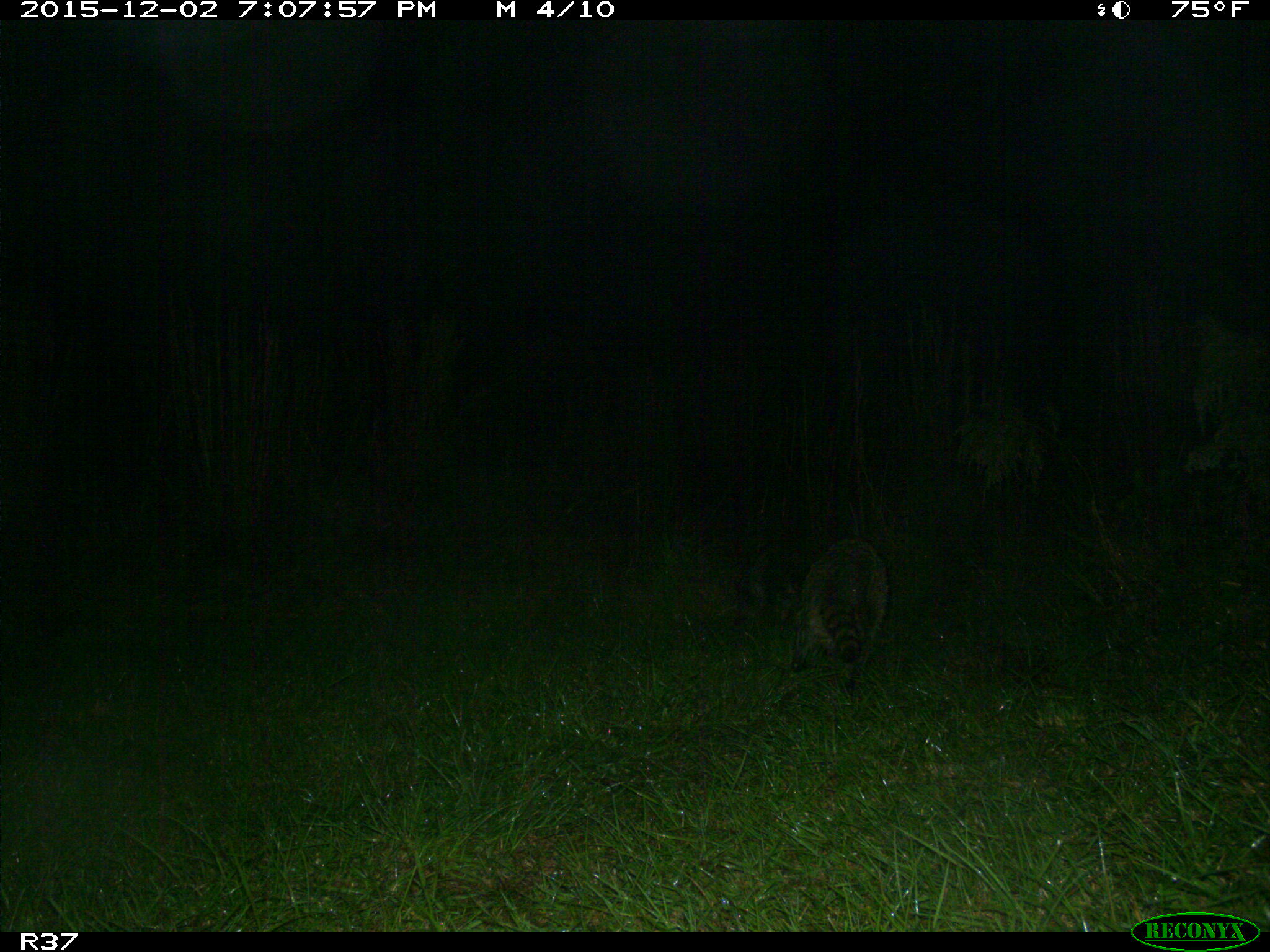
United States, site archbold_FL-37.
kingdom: Animalia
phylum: Chordata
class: Mammalia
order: Carnivora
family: Procyonidae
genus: Procyon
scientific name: Procyon lotor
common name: common raccoon